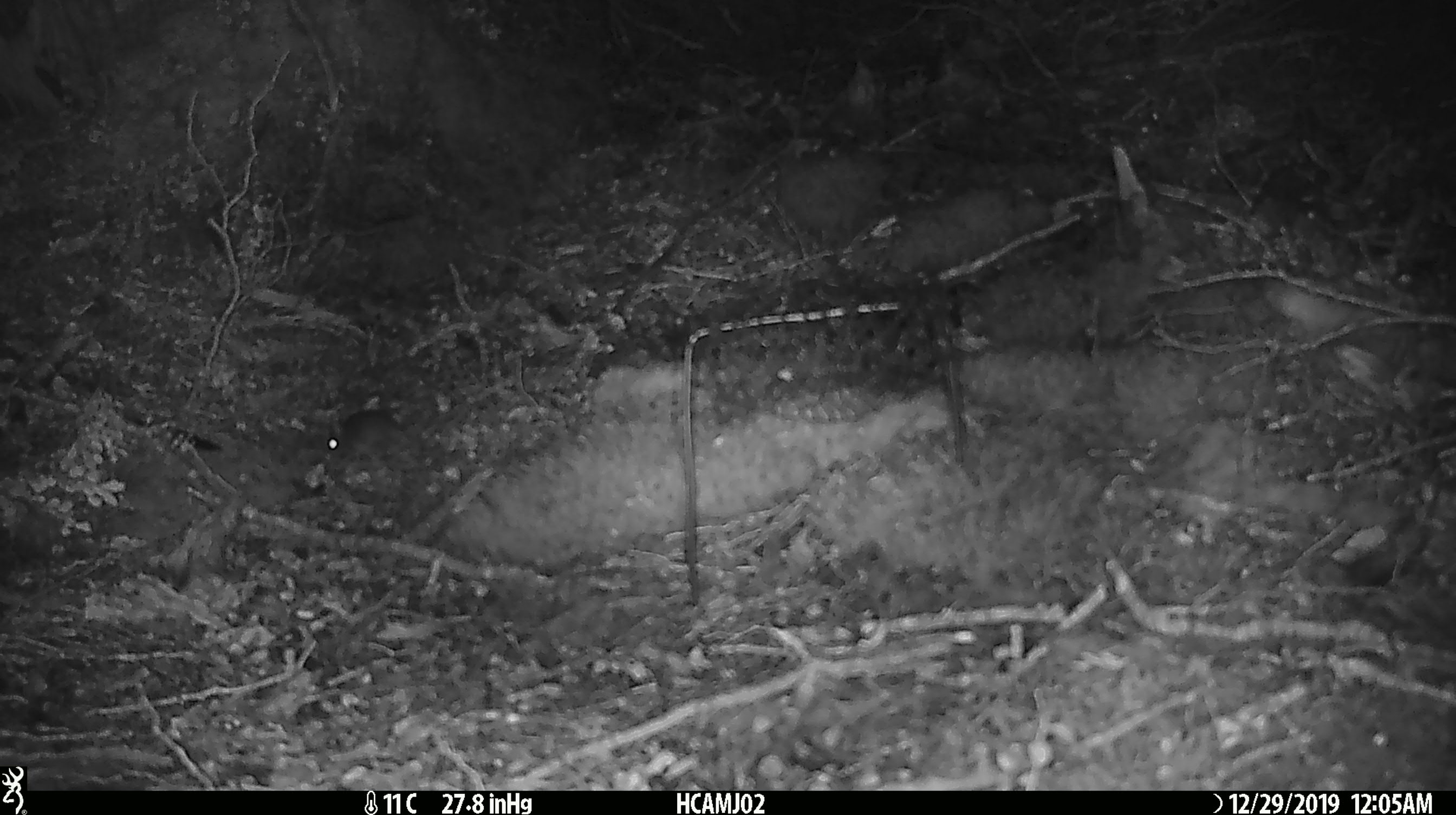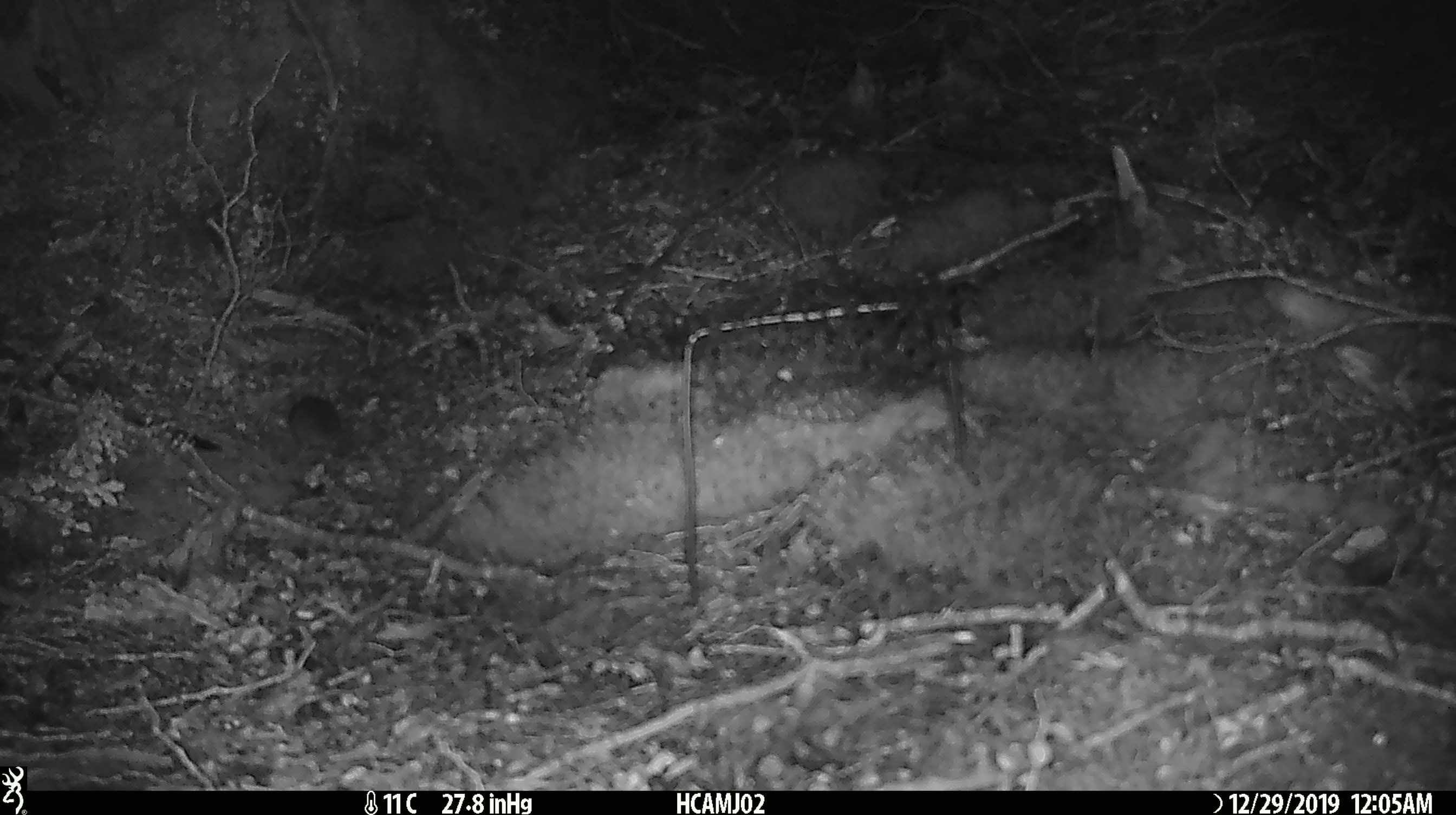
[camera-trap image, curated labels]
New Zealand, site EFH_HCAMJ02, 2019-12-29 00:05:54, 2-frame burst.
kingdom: Animalia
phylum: Chordata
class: Mammalia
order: Rodentia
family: Muridae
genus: Mus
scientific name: Mus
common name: mouse